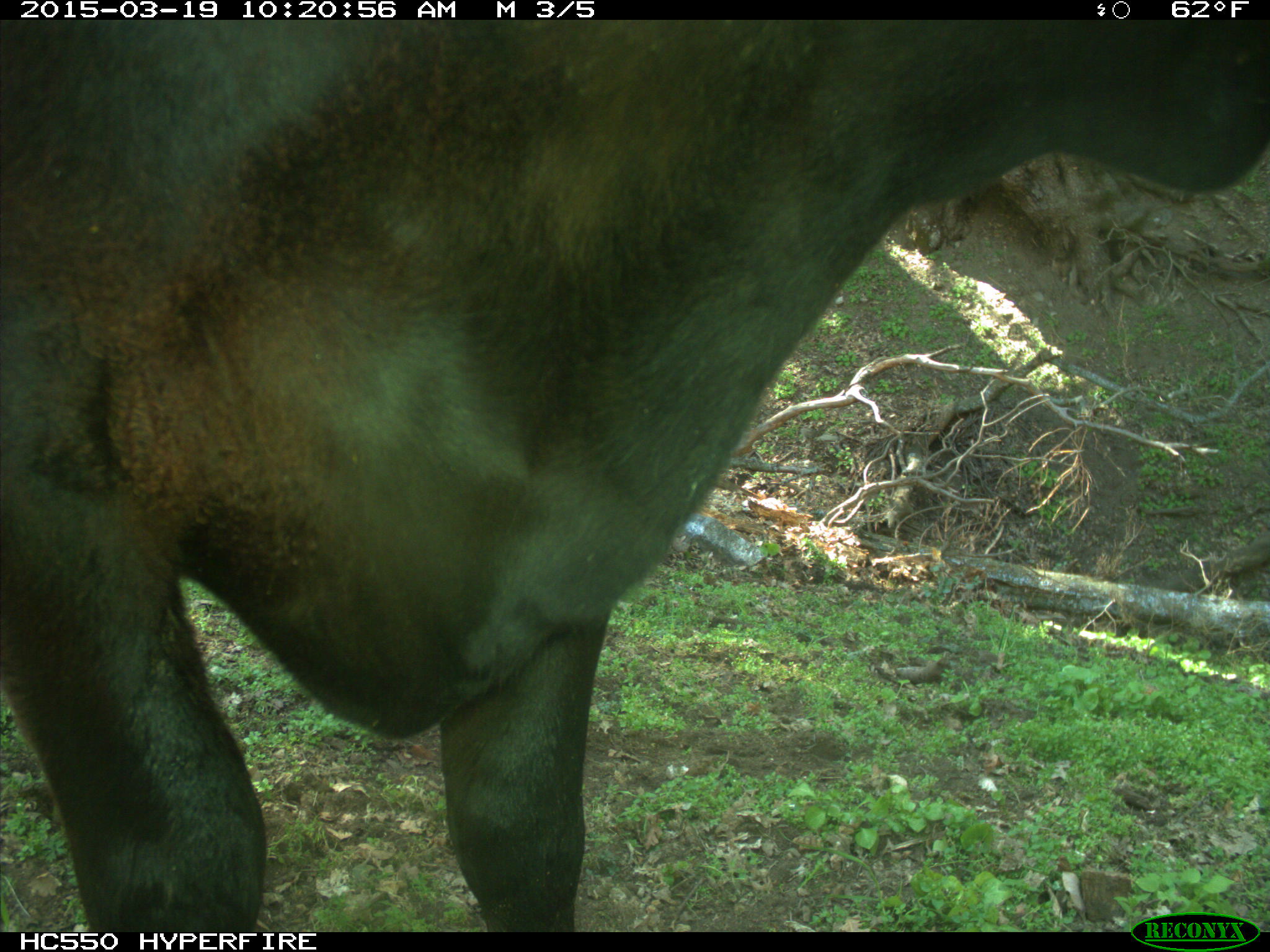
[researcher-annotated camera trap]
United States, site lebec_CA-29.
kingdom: Animalia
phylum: Chordata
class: Mammalia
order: Artiodactyla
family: Bovidae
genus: Bos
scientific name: Bos taurus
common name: domestic cow